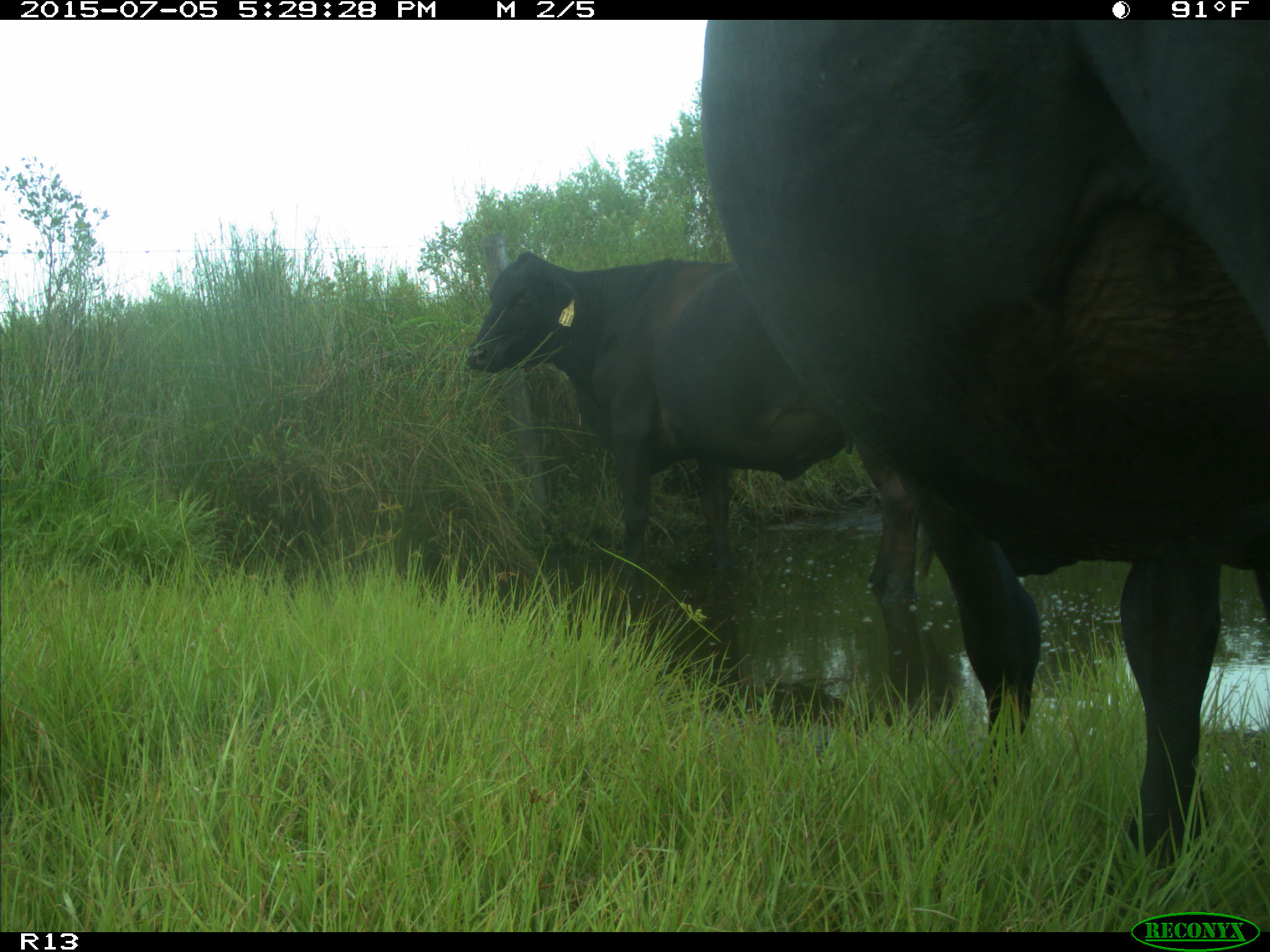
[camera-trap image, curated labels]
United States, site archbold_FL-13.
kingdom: Animalia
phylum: Chordata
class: Mammalia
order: Artiodactyla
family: Bovidae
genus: Bos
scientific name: Bos taurus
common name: domestic cow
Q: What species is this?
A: Bos taurus (domestic cow).